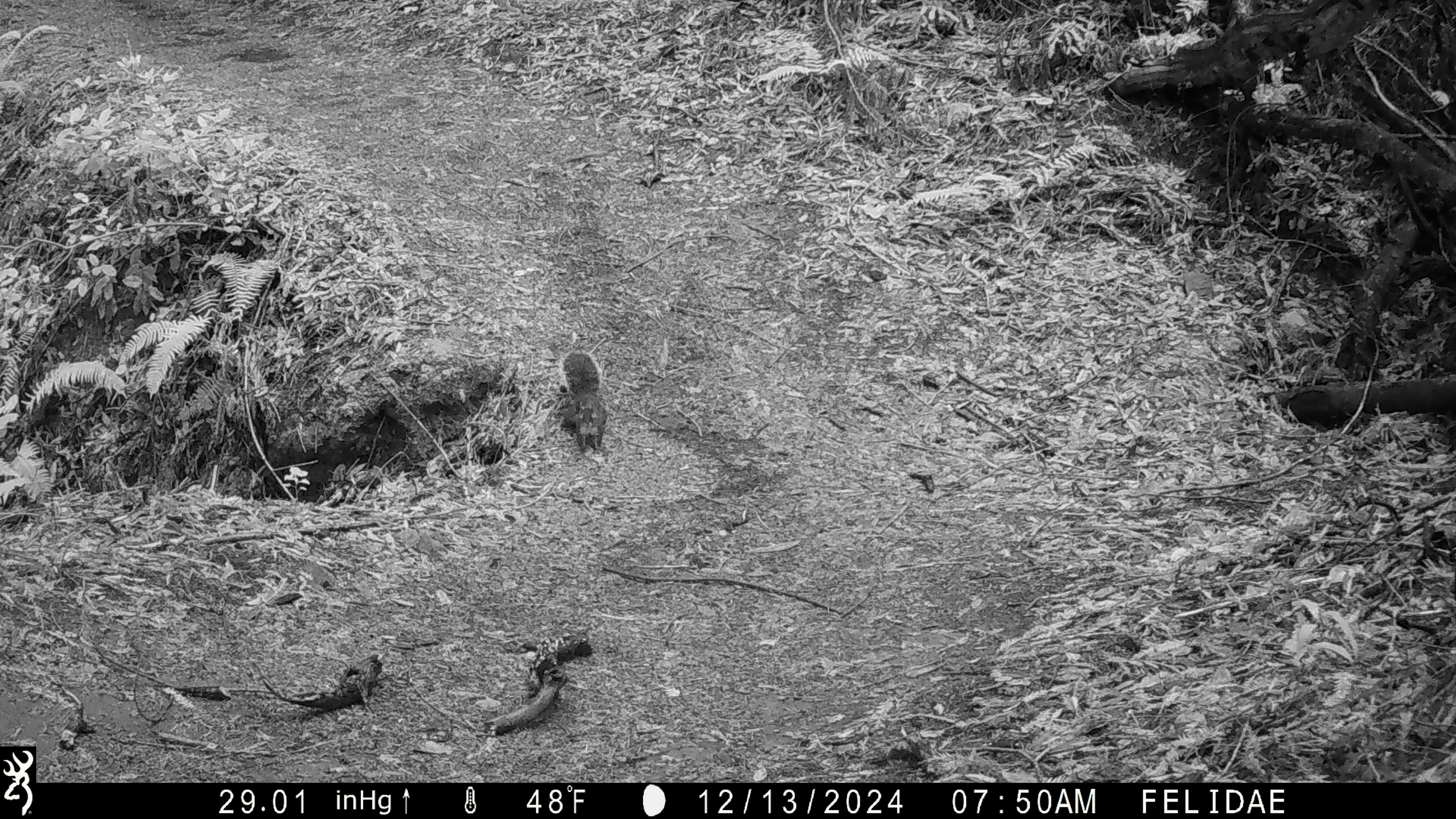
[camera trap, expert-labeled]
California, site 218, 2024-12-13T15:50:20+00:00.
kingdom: Animalia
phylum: Chordata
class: Mammalia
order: Rodentia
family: Sciuridae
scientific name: Sciuridae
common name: squirrel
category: unknown squirrel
Unknown squirrel (squirrel) (Sciuridae).